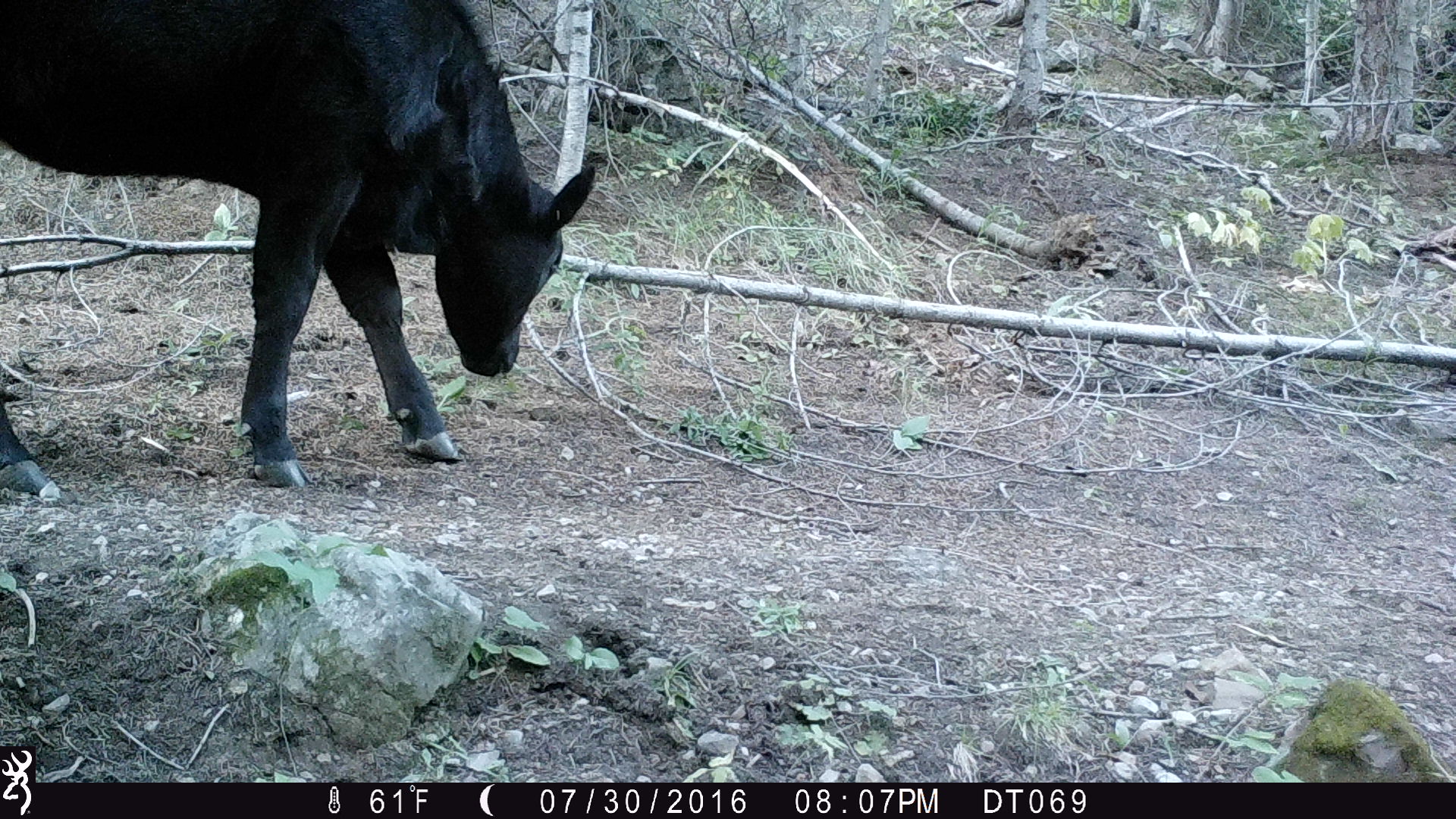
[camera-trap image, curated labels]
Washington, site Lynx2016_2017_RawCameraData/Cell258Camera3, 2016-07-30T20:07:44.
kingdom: Animalia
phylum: Chordata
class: Mammalia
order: Artiodactyla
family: Bovidae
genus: Bos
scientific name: Bos taurus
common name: domestic cattle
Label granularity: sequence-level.